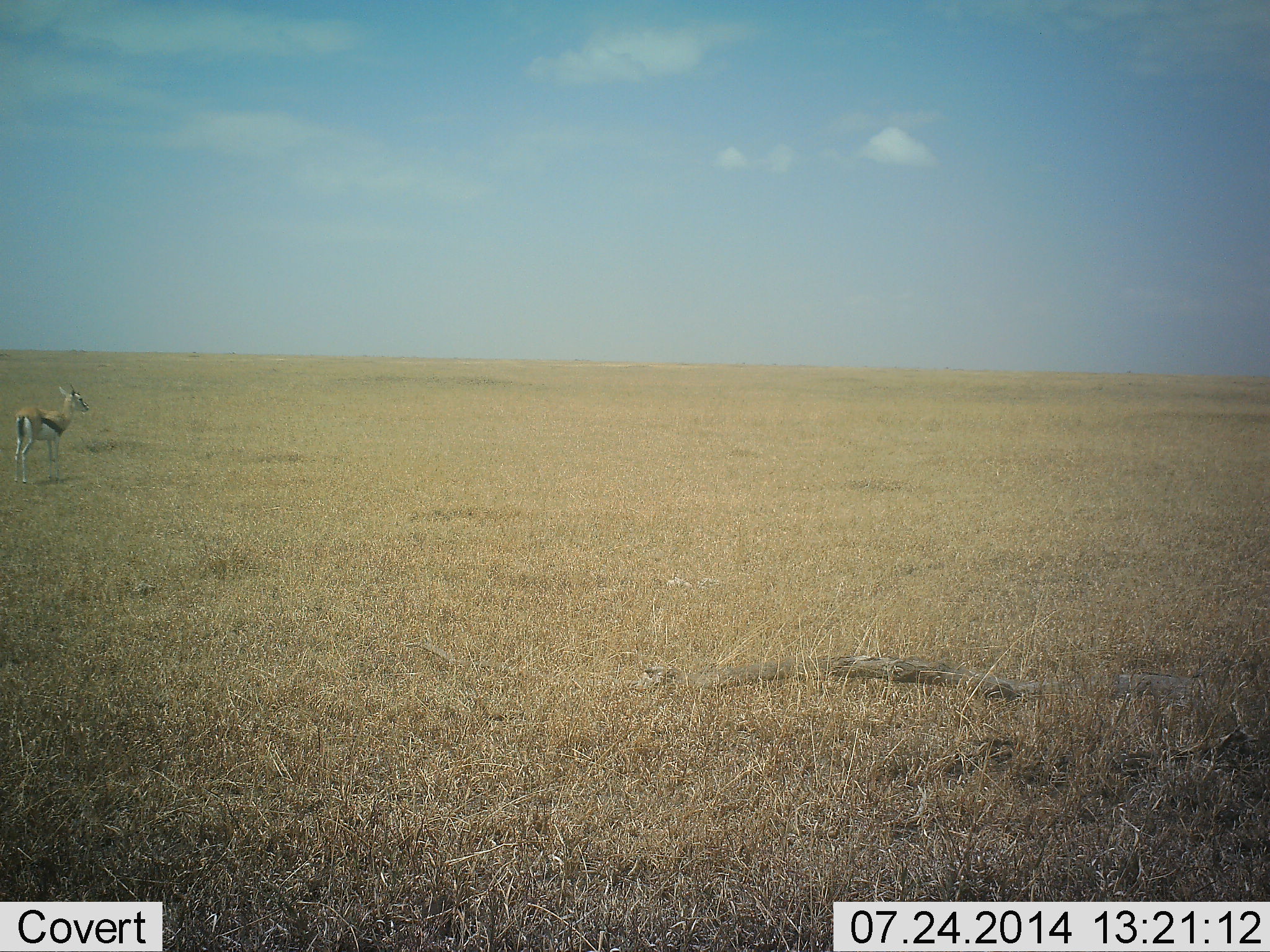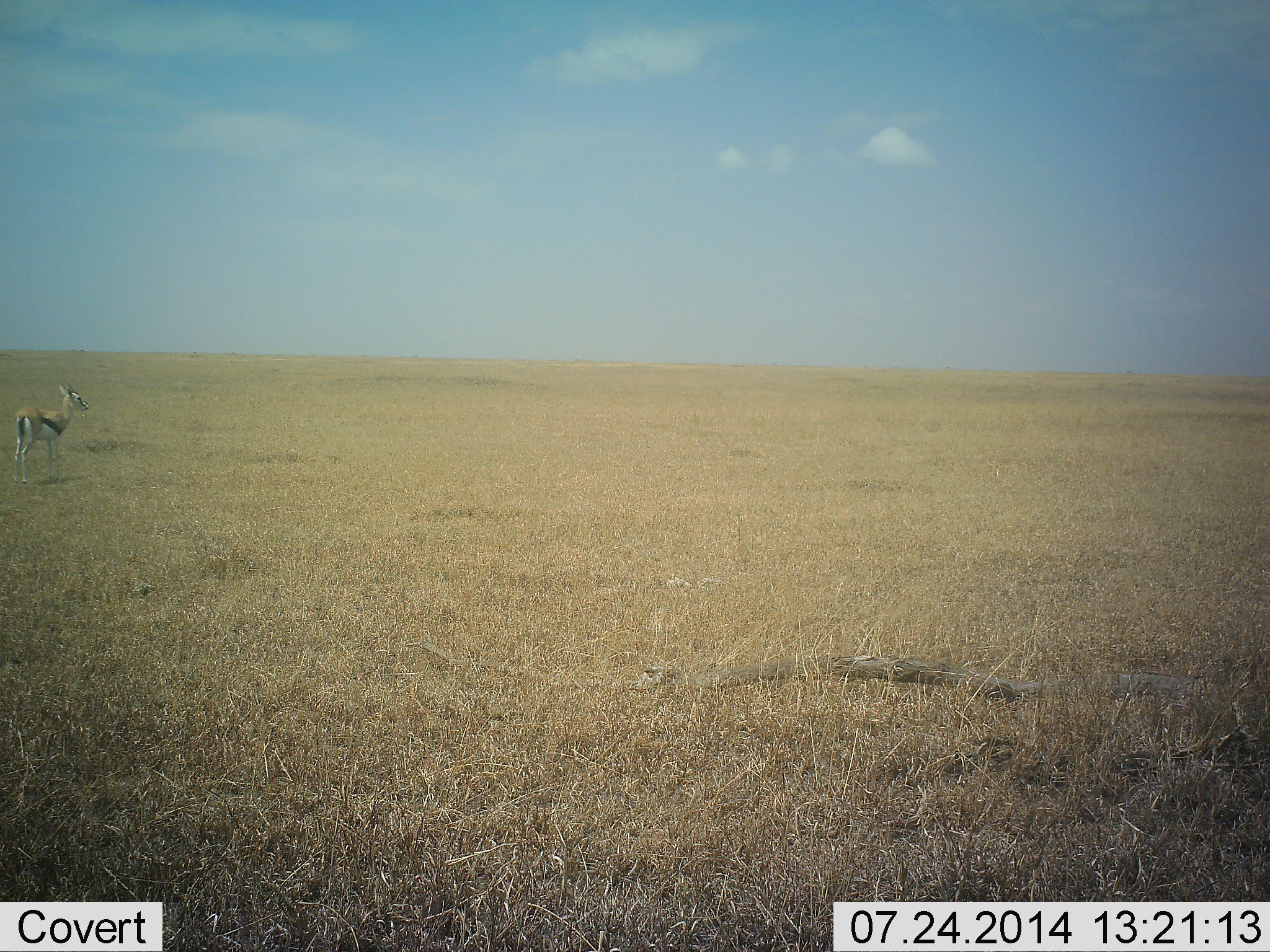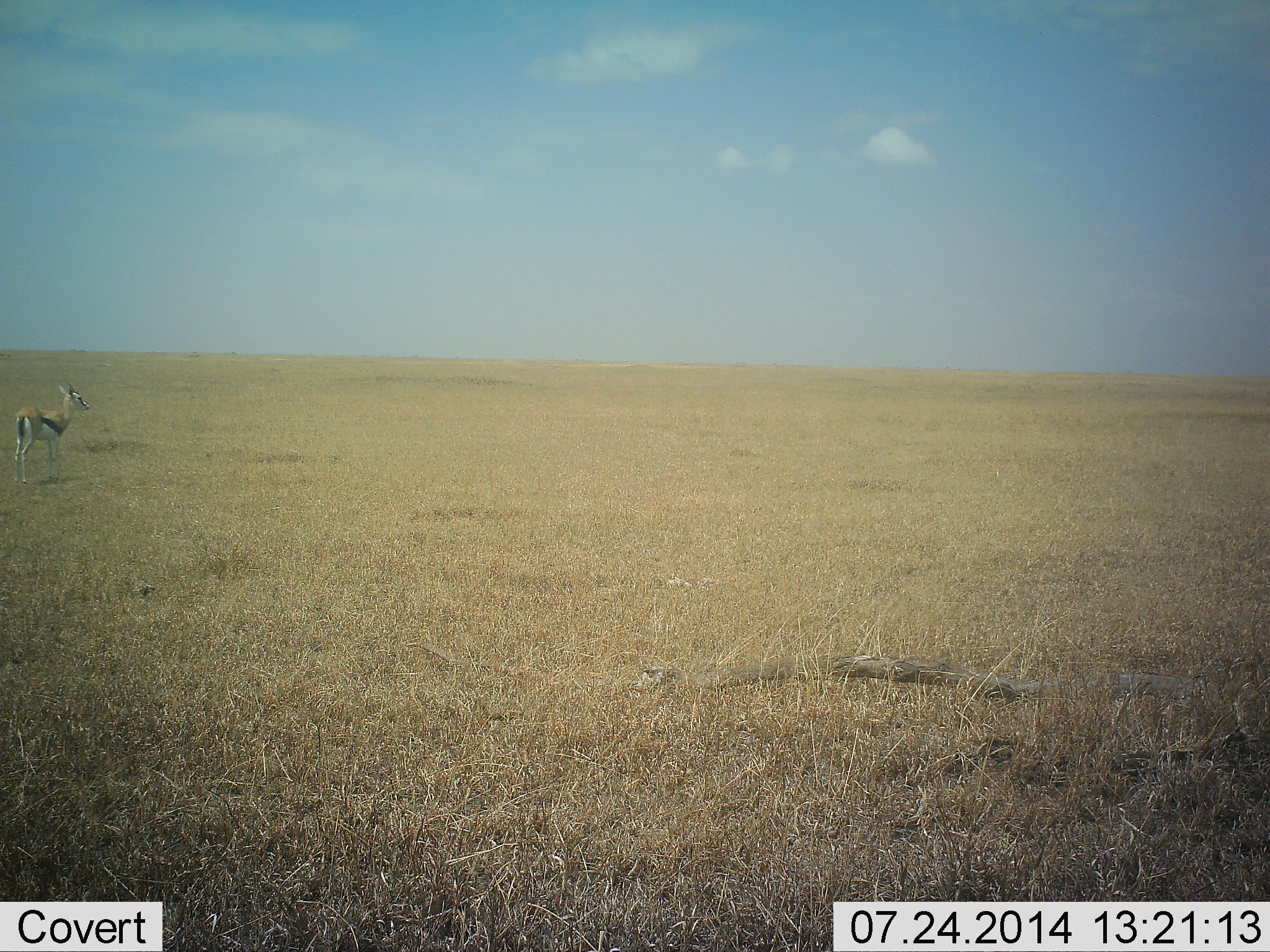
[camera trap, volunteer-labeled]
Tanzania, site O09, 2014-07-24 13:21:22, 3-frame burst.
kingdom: Animalia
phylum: Chordata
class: Mammalia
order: Artiodactyla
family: Bovidae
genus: Eudorcas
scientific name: Eudorcas thomsonii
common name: thomson's gazelle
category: gazellethomsons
Gazellethomsons (thomson's gazelle) (Eudorcas thomsonii), count 1. Behavior (volunteer vote fractions): standing 100%, resting 0%, moving 0%, interacting 0%. Young present (vote fraction): 0%. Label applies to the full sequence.